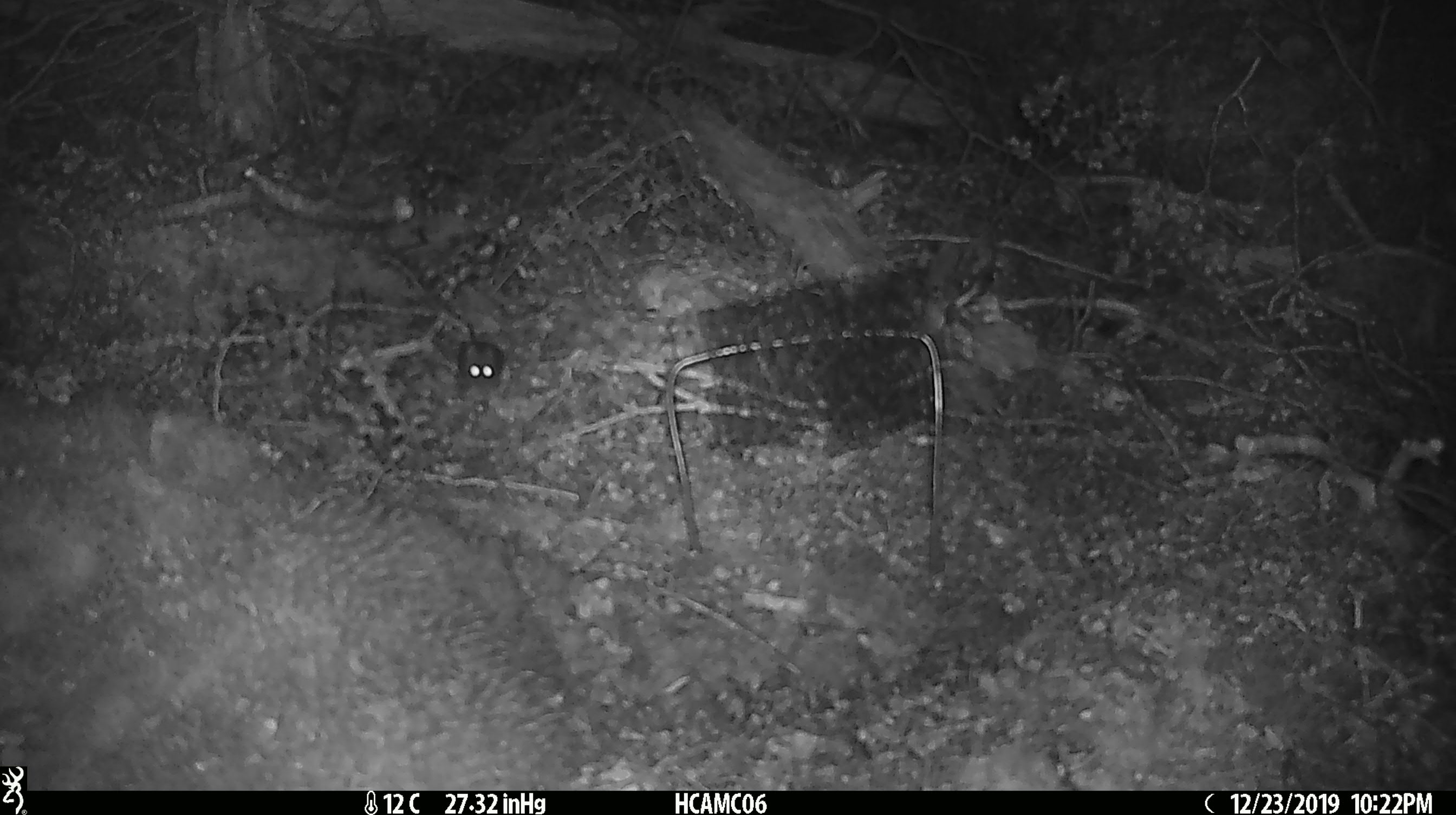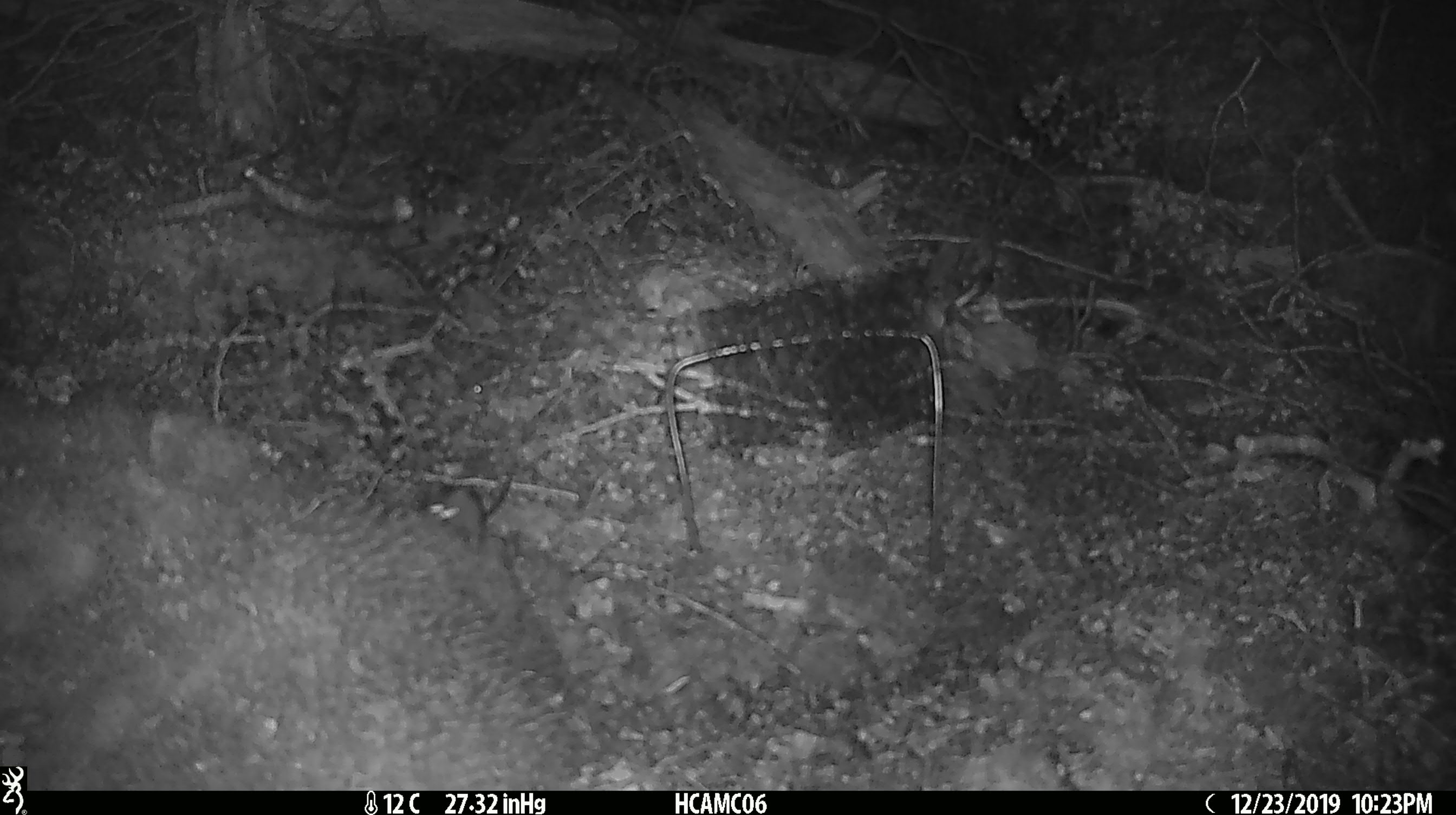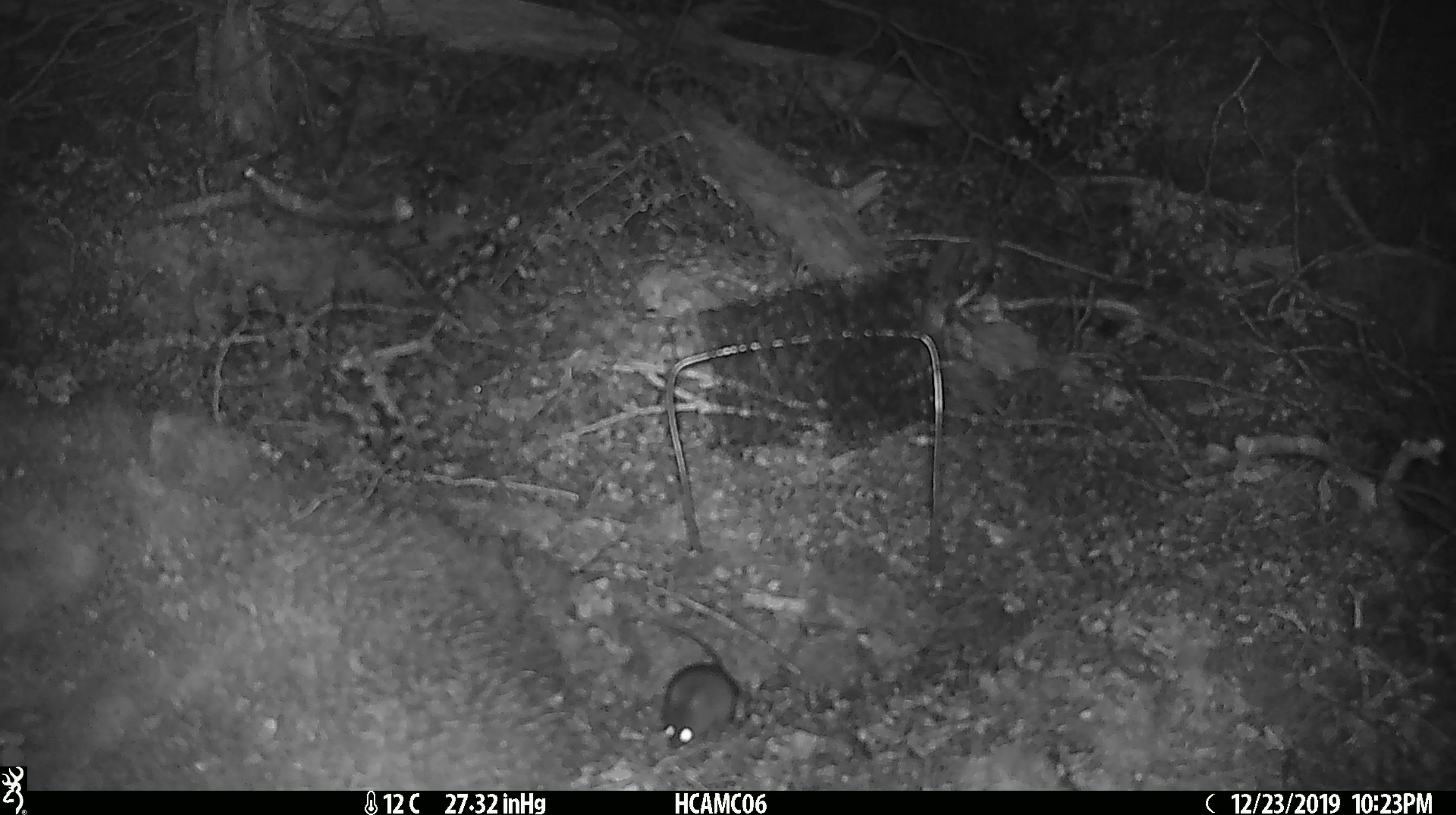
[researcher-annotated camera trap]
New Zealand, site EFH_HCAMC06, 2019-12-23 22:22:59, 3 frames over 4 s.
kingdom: Animalia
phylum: Chordata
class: Mammalia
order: Rodentia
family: Muridae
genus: Mus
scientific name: Mus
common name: mouse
Mouse (Mus).